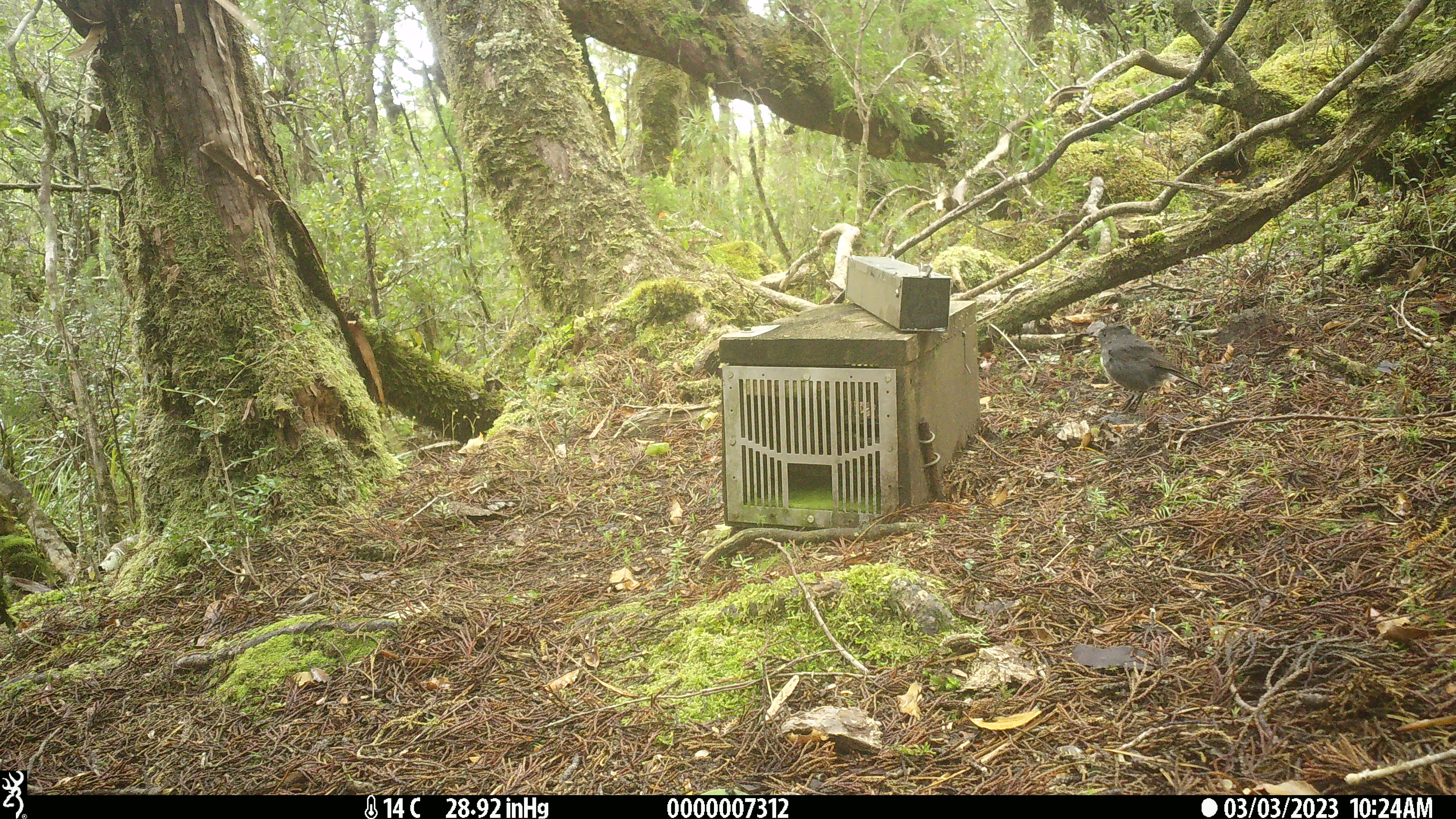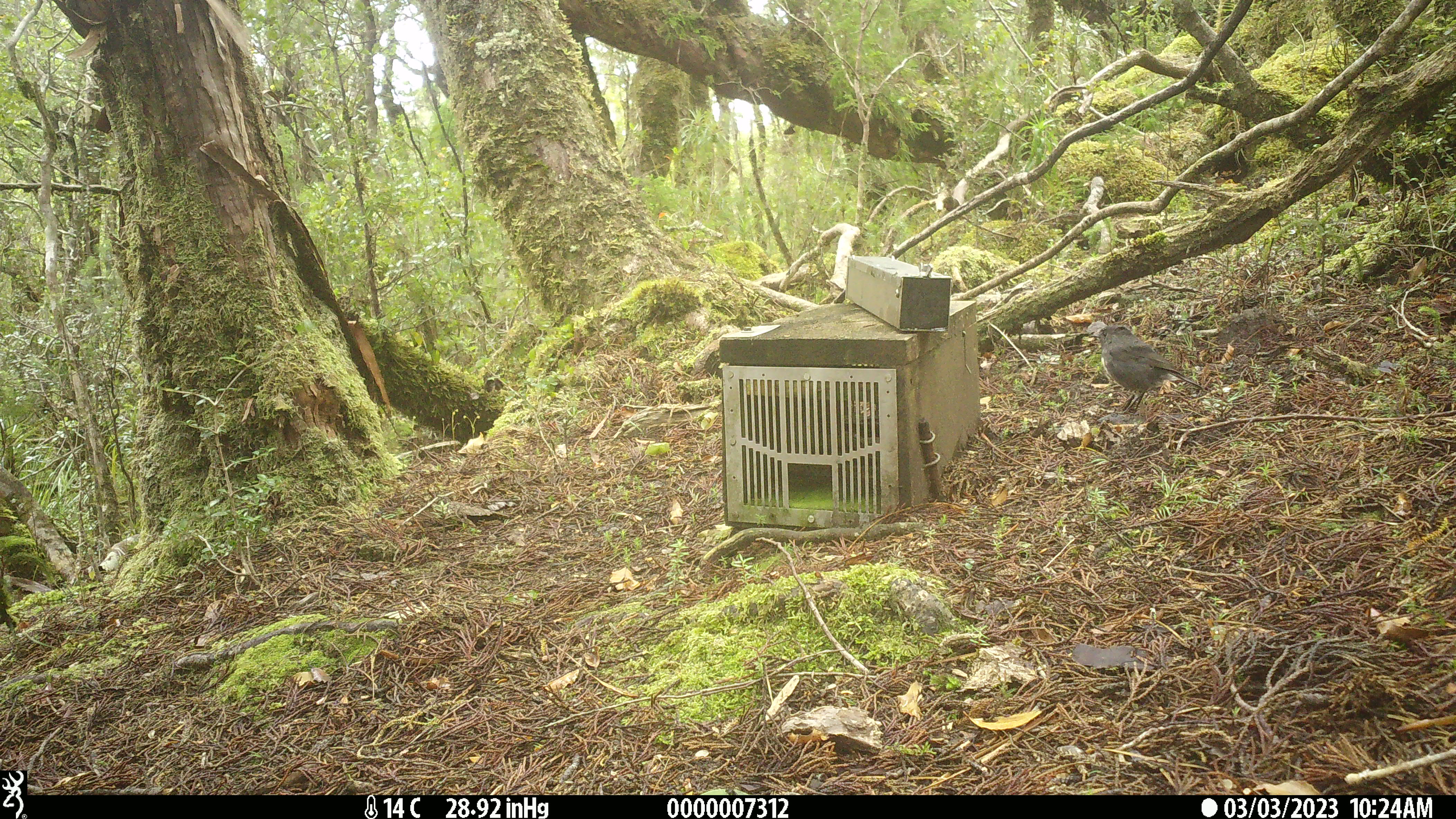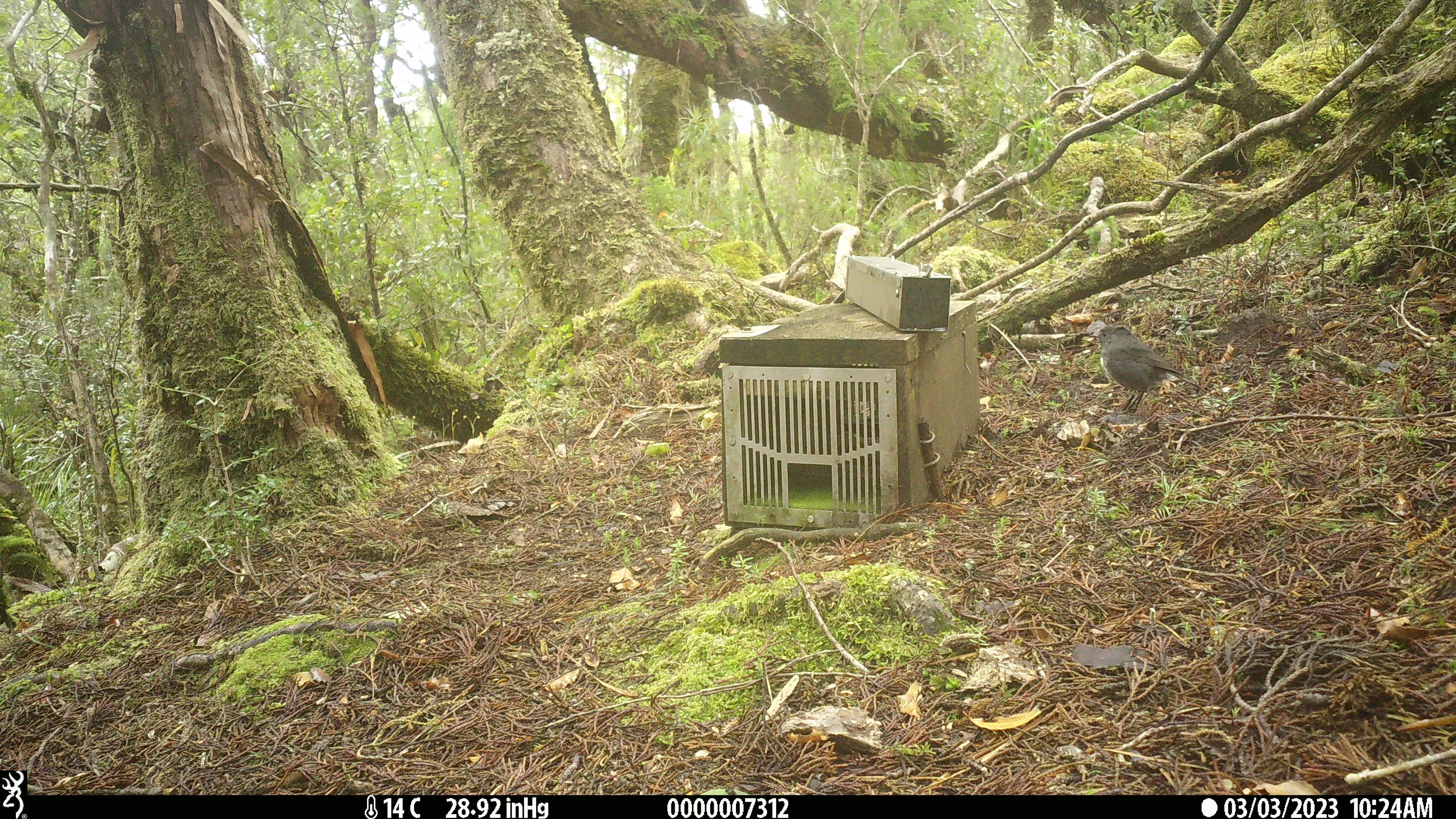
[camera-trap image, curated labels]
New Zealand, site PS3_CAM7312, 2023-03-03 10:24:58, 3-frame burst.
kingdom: Animalia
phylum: Chordata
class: Aves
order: Passeriformes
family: Petroicidae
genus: Petroica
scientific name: Petroica australis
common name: new zealand robin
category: robin